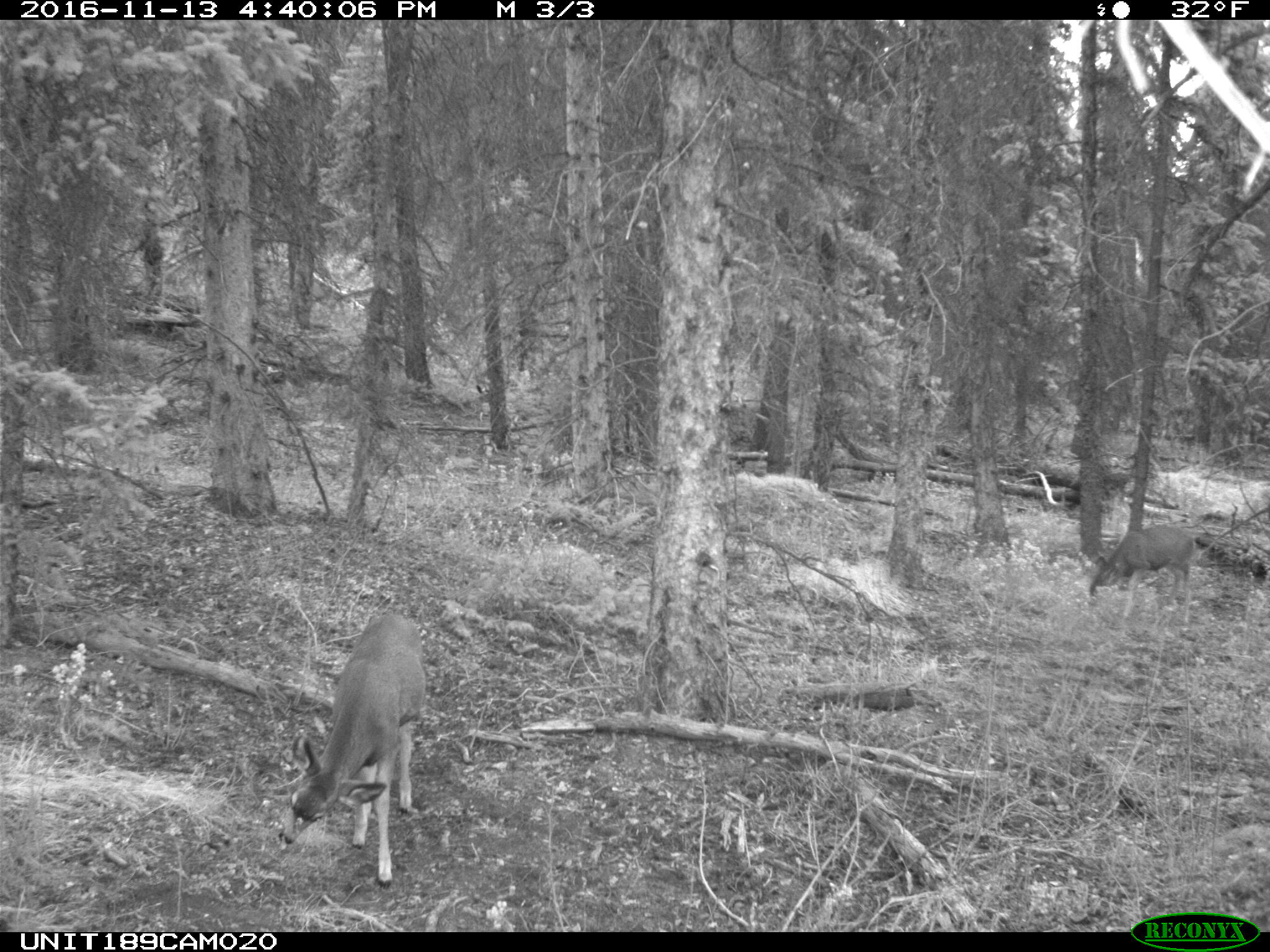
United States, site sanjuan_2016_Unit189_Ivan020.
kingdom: Animalia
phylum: Chordata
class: Mammalia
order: Artiodactyla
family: Cervidae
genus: Odocoileus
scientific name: Odocoileus hemionus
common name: mule deer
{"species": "Odocoileus hemionus (mule deer)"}